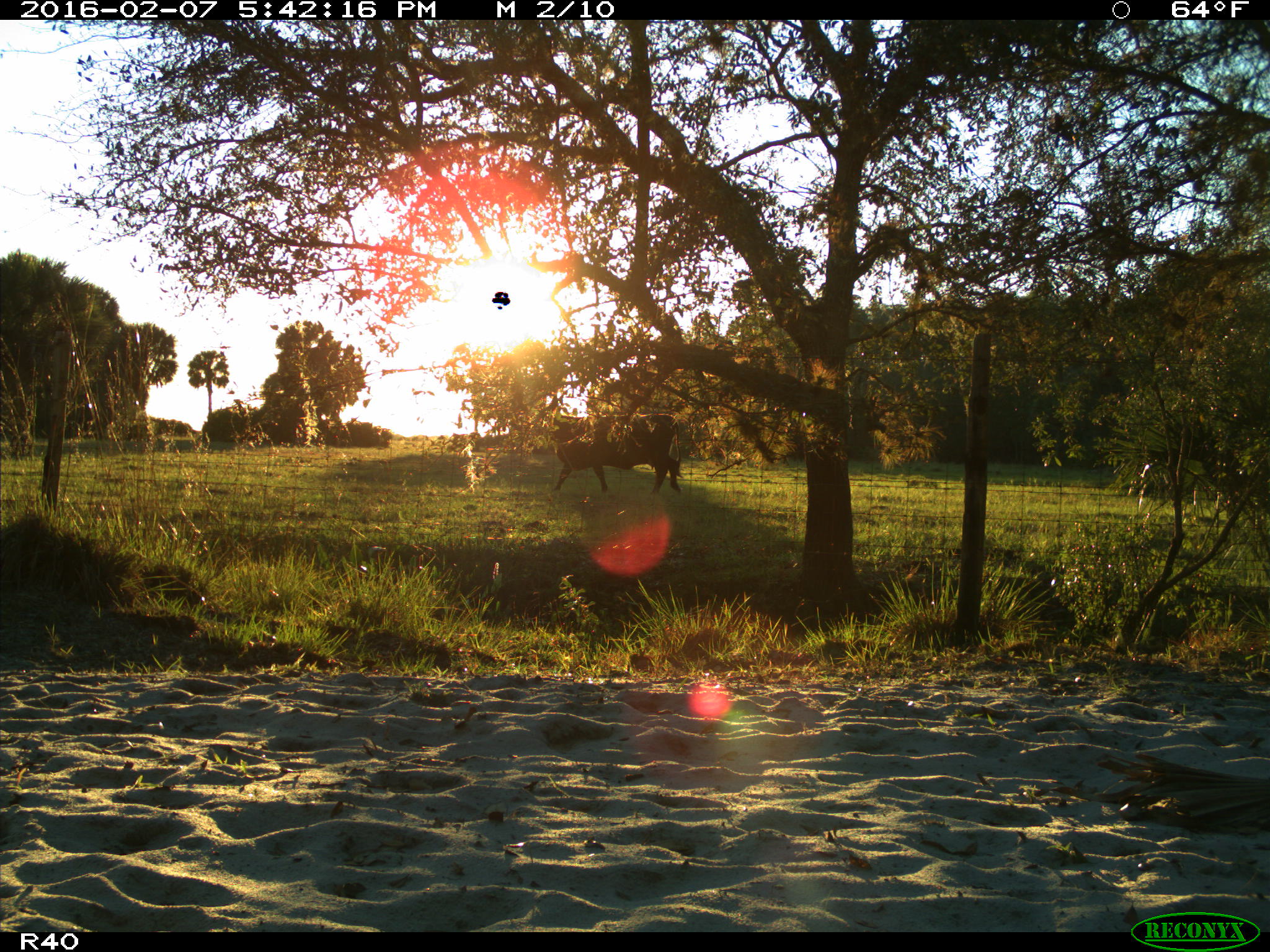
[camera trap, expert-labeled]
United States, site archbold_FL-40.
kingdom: Animalia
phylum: Chordata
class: Mammalia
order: Artiodactyla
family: Bovidae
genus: Bos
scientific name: Bos taurus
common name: domestic cow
Bos taurus (domestic cow).